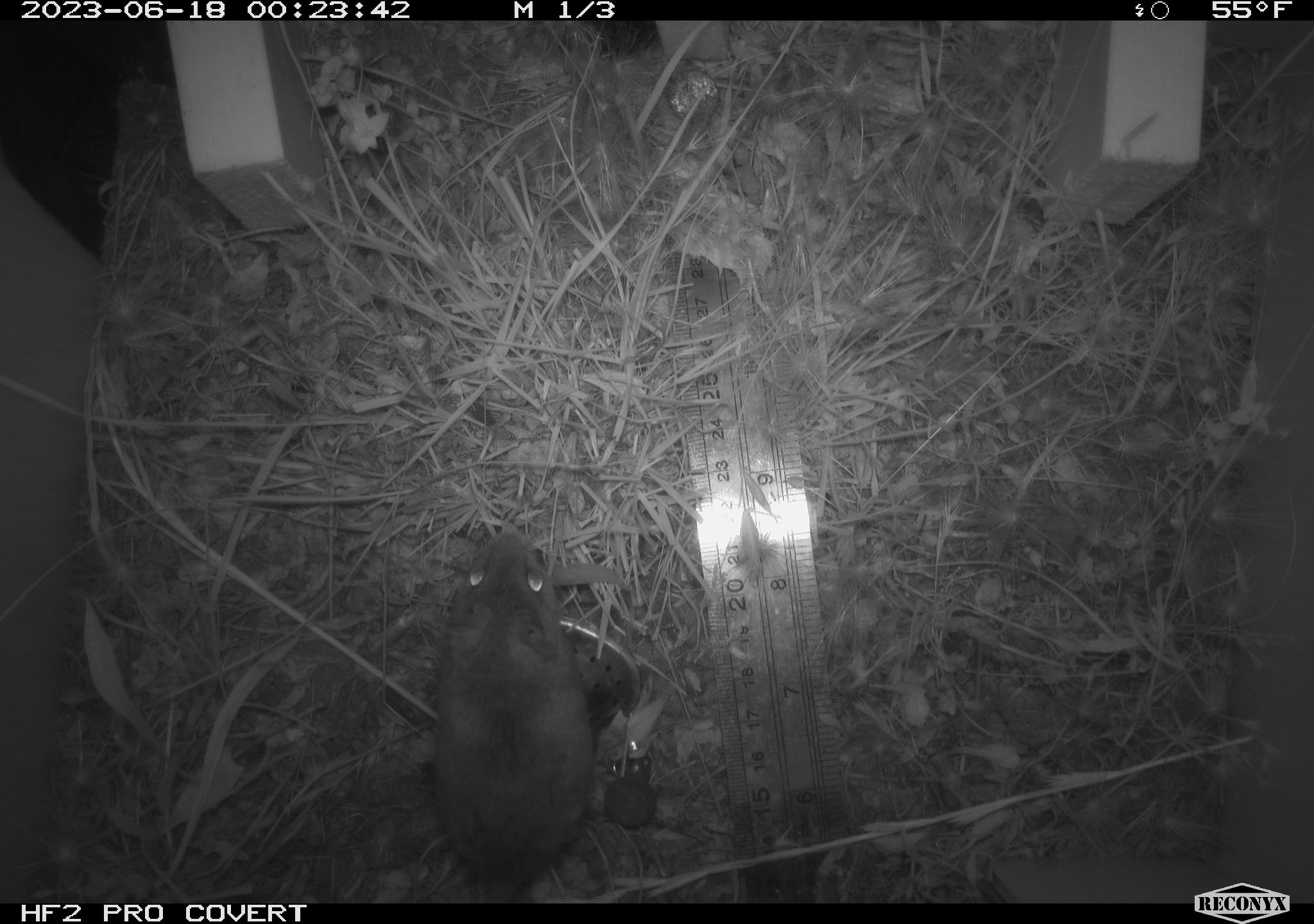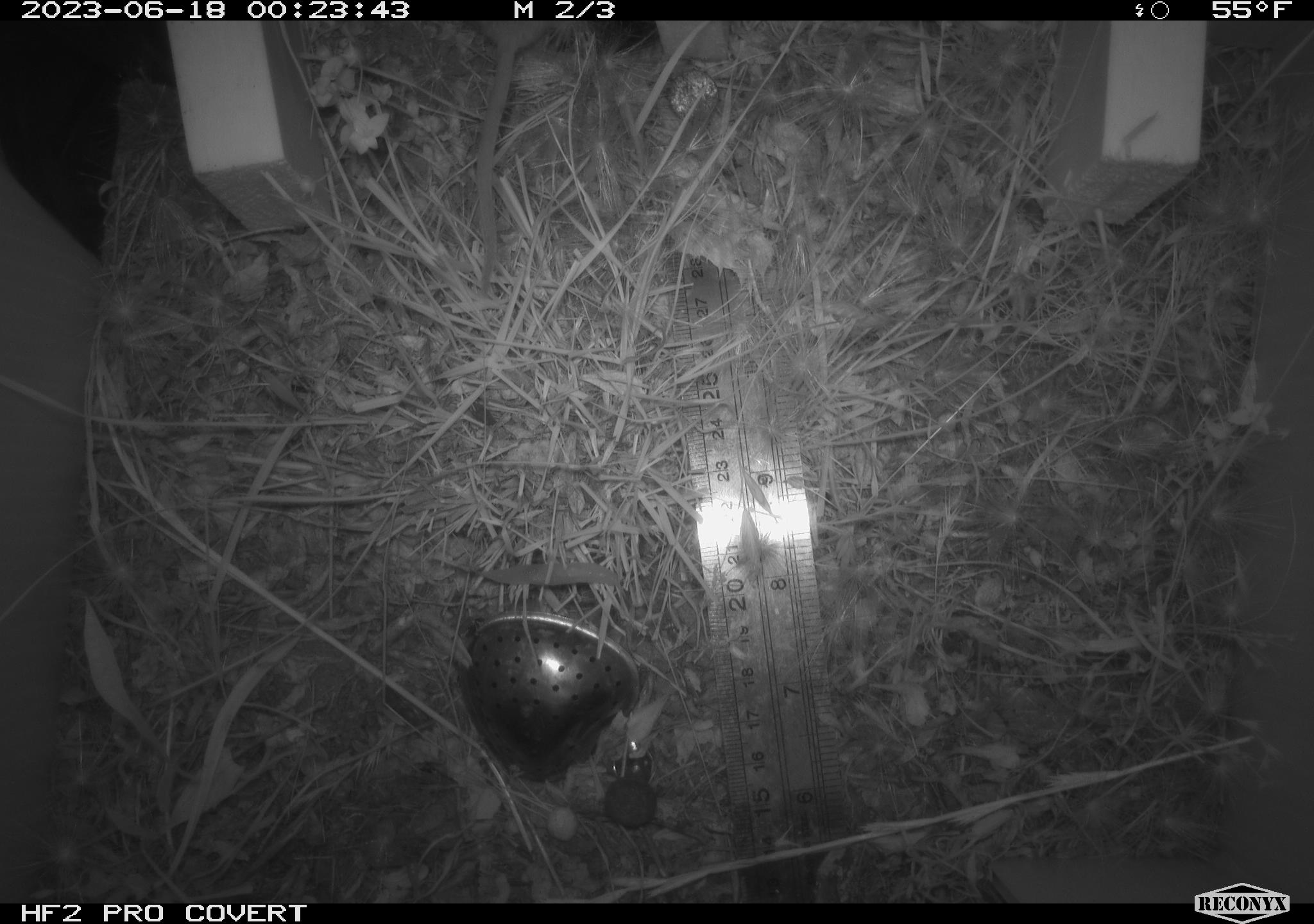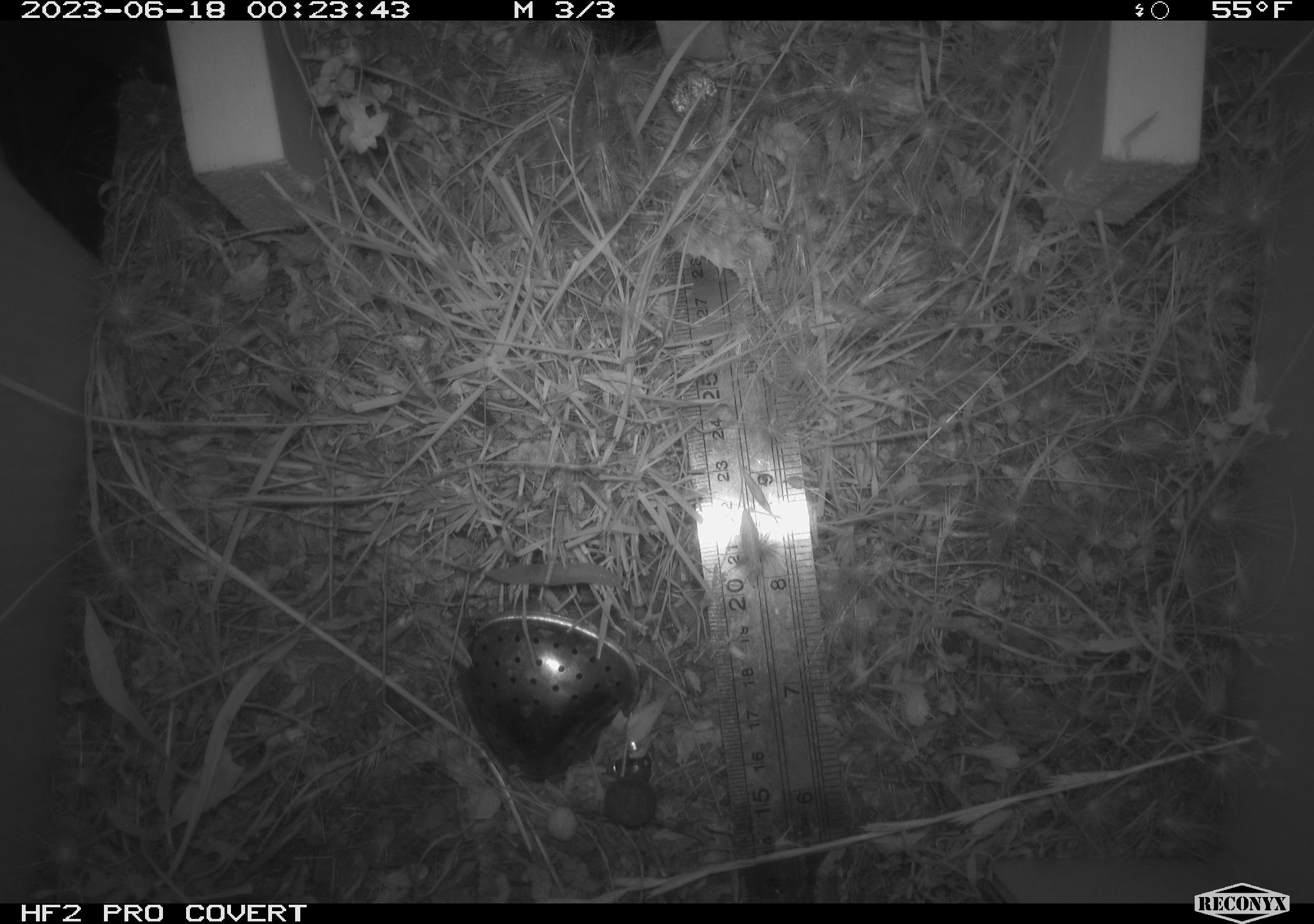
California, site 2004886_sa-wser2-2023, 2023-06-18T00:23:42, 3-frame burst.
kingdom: Animalia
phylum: Chordata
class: Mammalia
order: Rodentia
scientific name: Rodentia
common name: mouse species